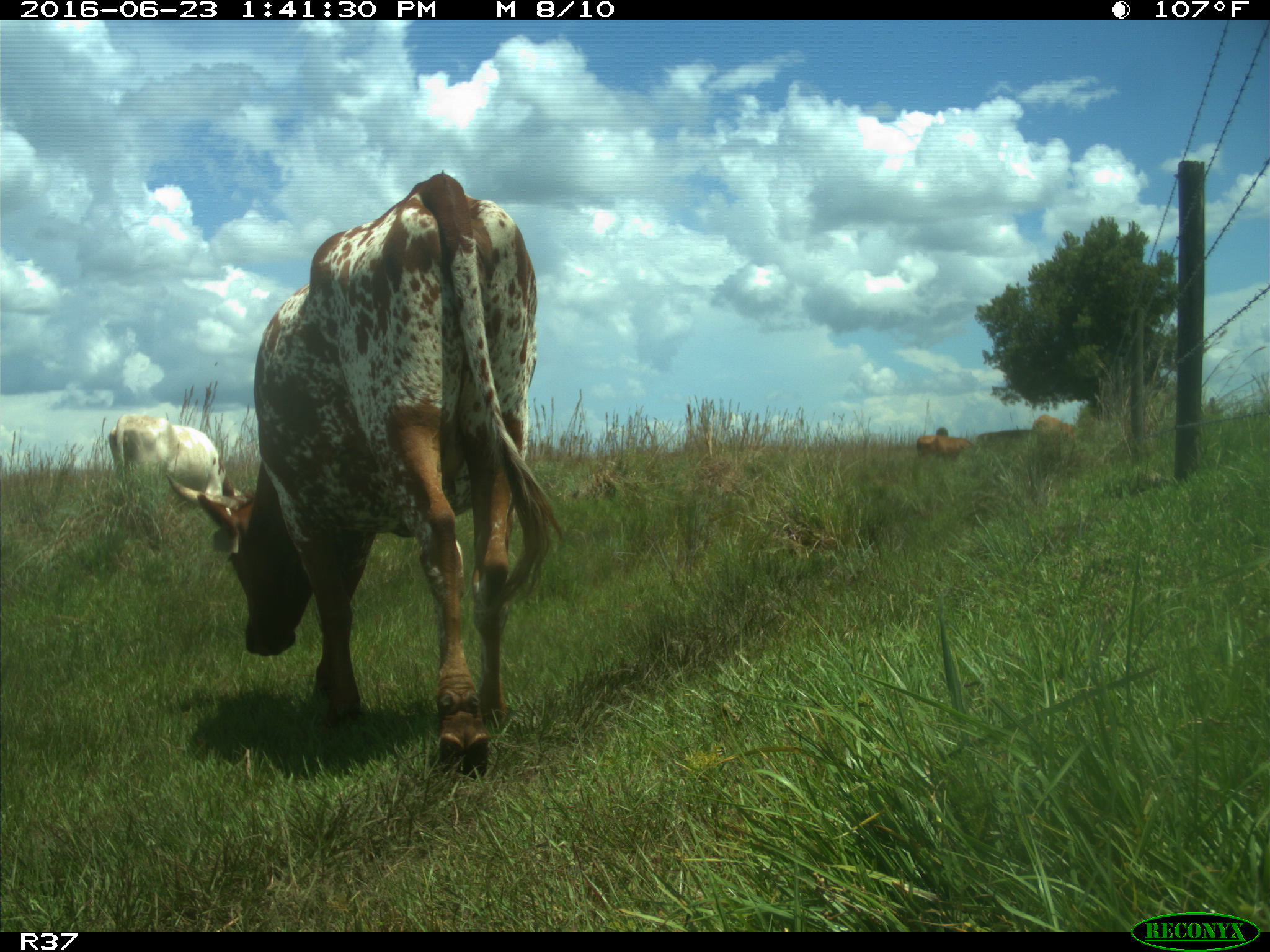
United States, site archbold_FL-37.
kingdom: Animalia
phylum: Chordata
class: Mammalia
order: Artiodactyla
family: Bovidae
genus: Bos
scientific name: Bos taurus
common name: domestic cow